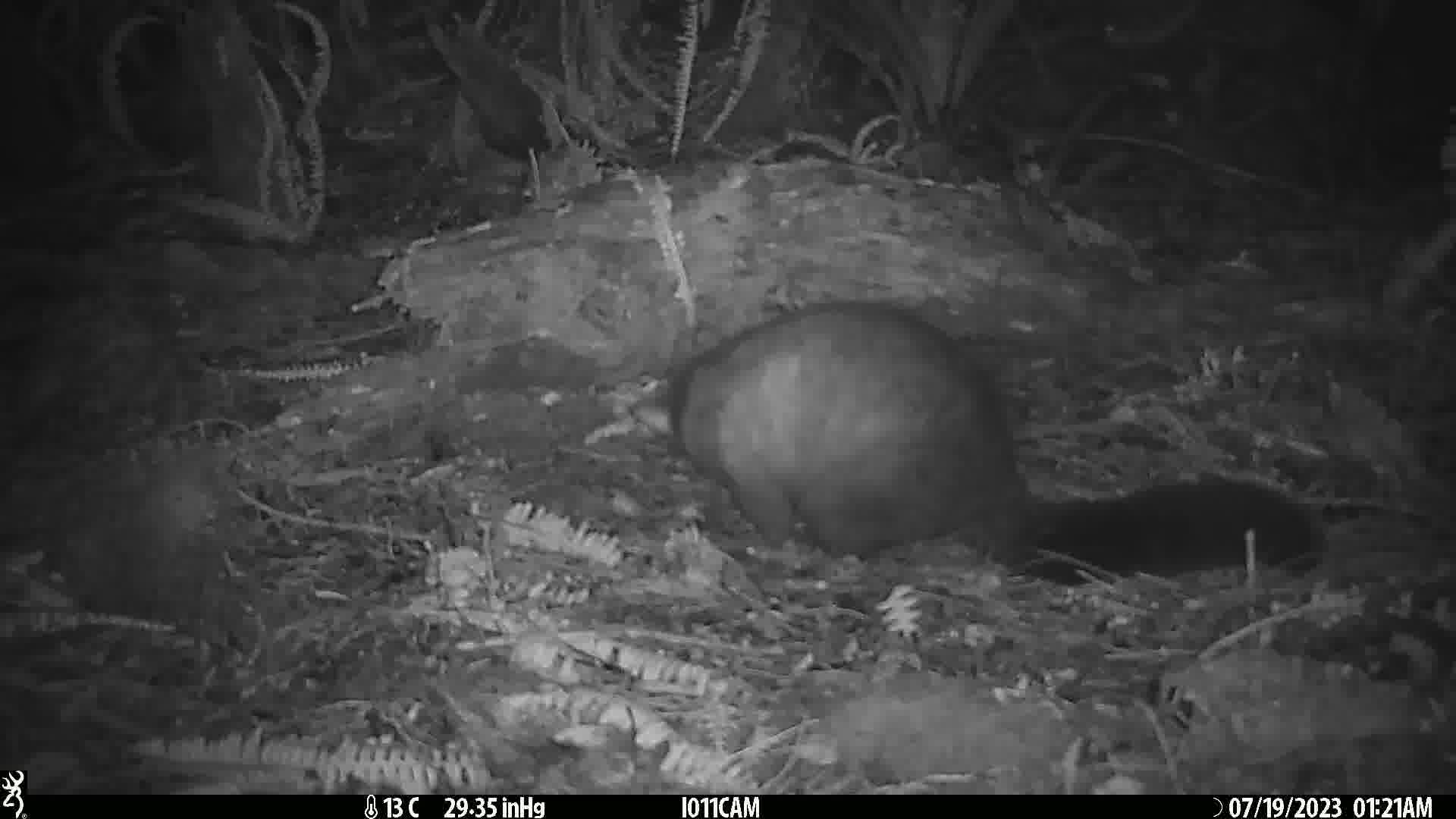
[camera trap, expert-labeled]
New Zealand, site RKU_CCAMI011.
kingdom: Animalia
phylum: Chordata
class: Mammalia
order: Diprotodontia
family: Phalangeridae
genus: Trichosurus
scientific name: Trichosurus vulpecula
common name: common brushtail possum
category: possum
Possum (common brushtail possum) (Trichosurus vulpecula).